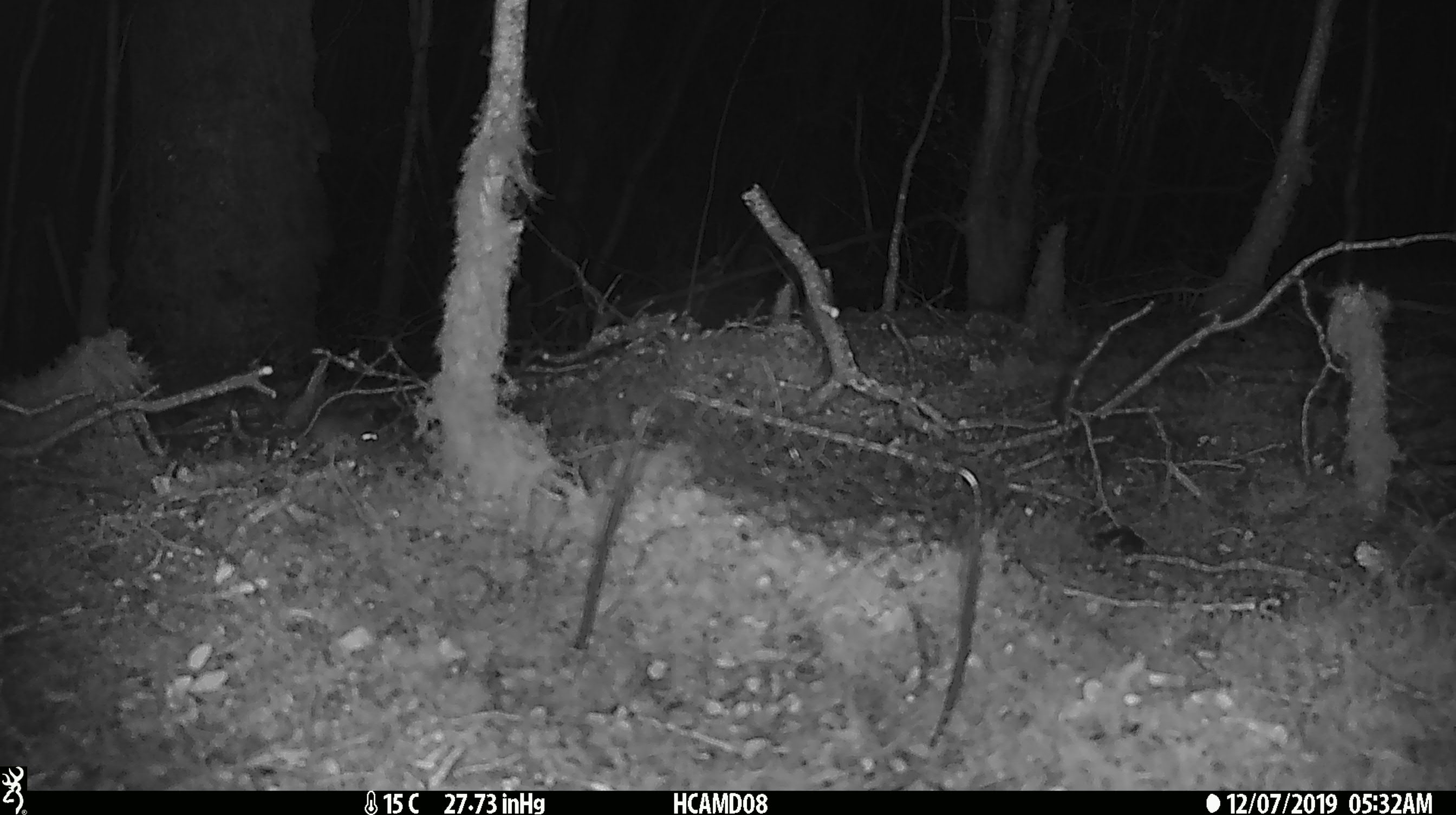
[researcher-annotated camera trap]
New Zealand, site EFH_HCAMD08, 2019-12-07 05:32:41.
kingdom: Animalia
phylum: Chordata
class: Mammalia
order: Rodentia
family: Muridae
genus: Mus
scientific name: Mus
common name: mouse